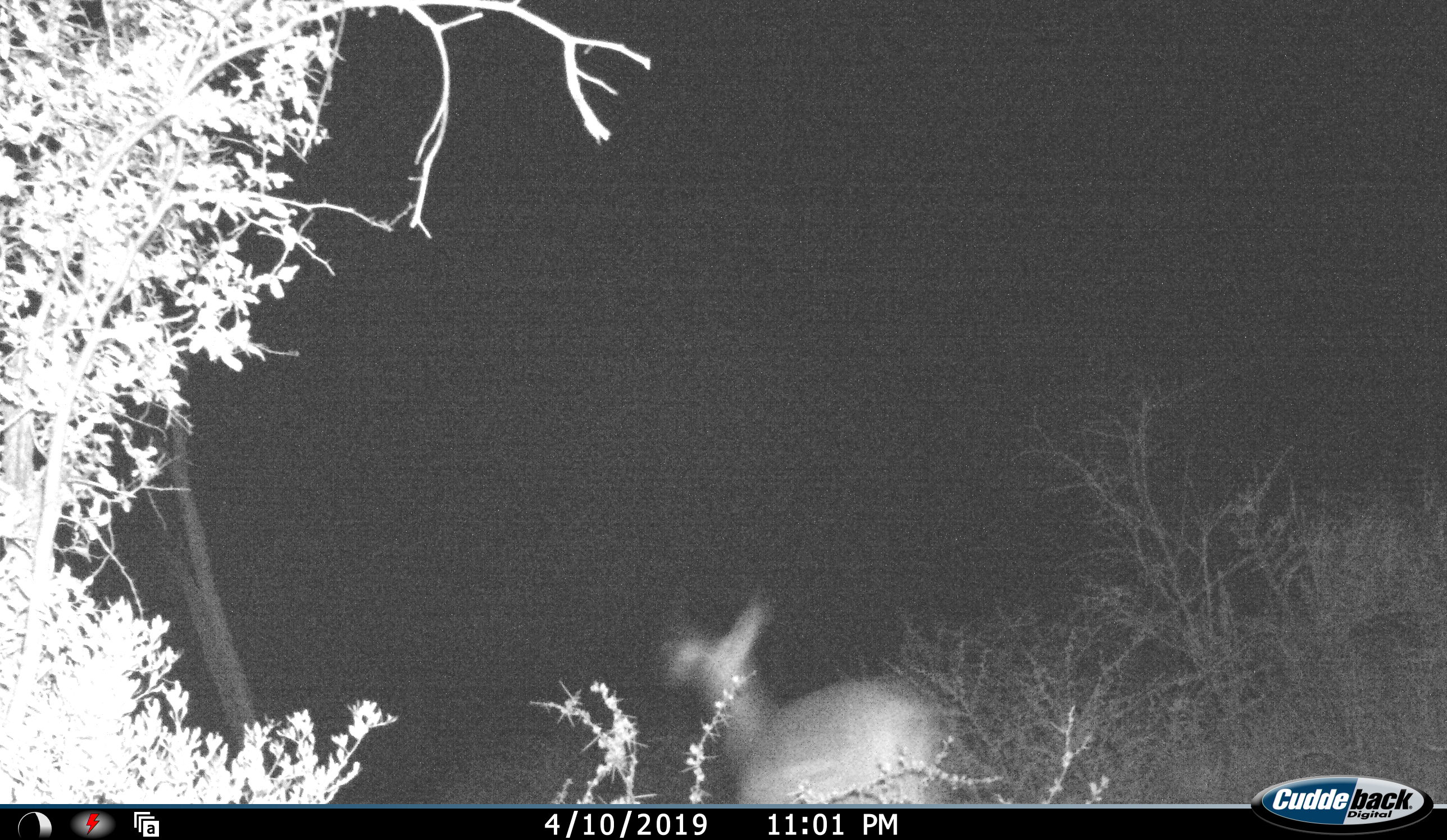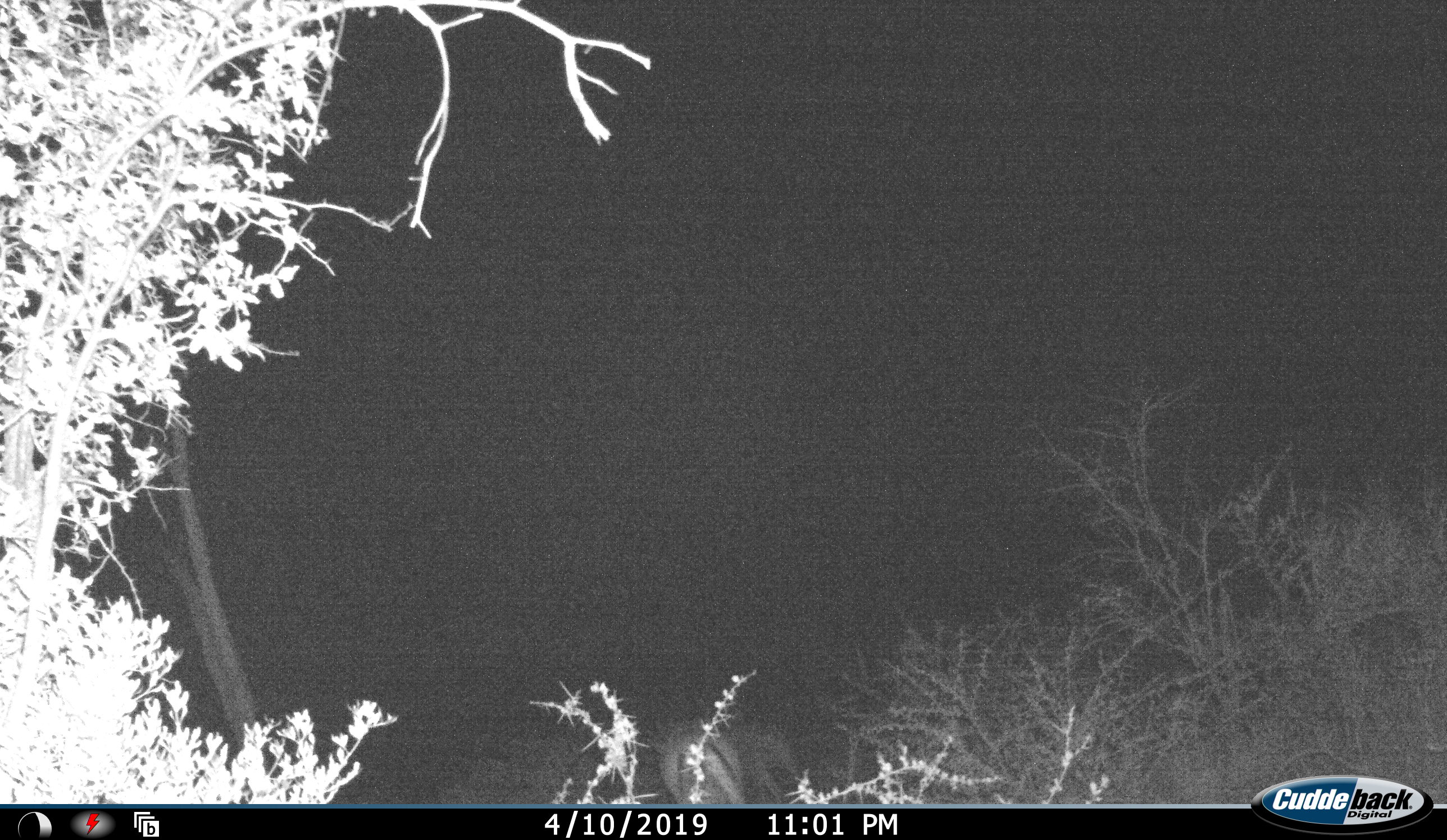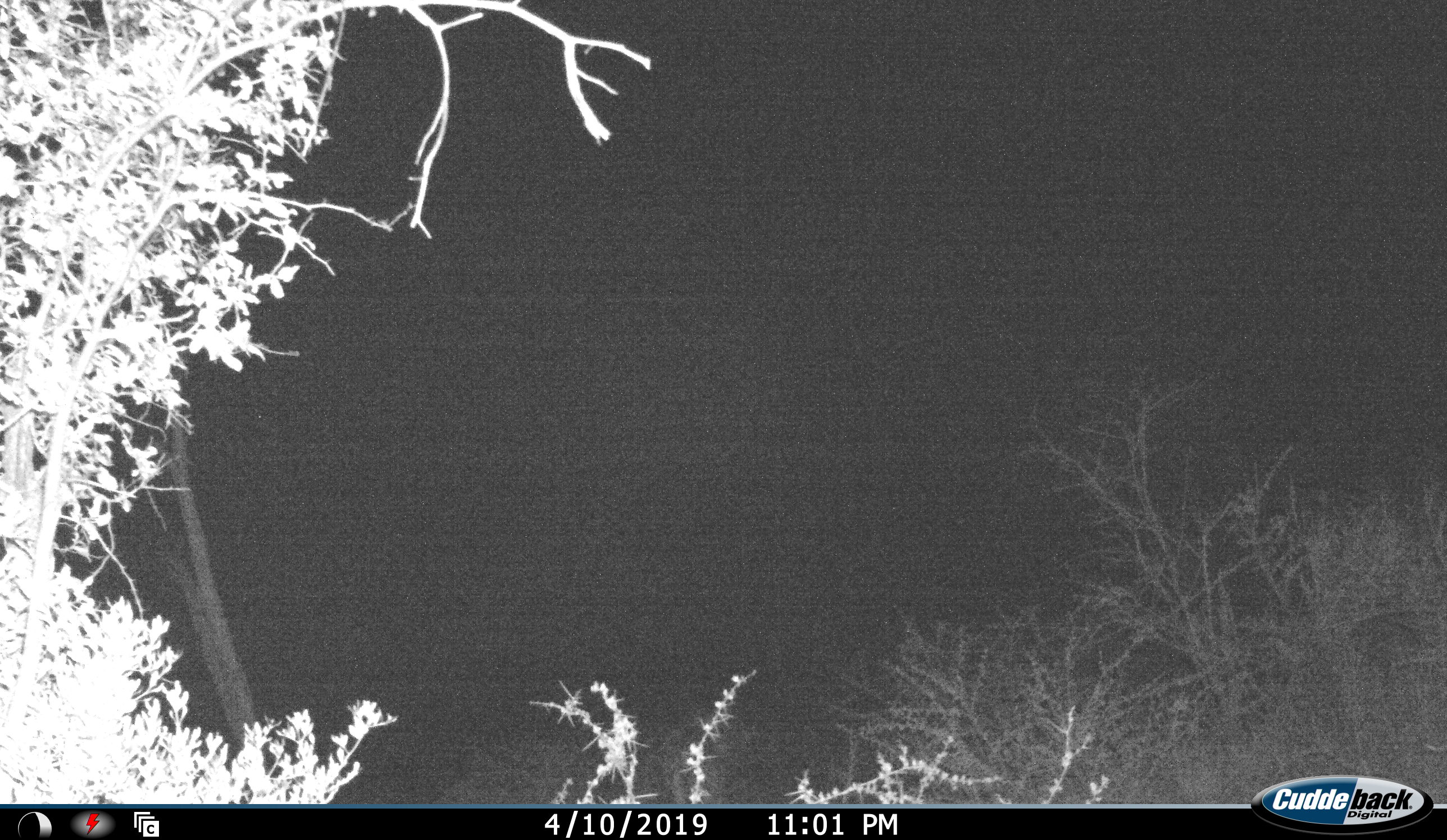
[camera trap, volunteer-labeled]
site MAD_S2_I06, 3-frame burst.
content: unidentified animal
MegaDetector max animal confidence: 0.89